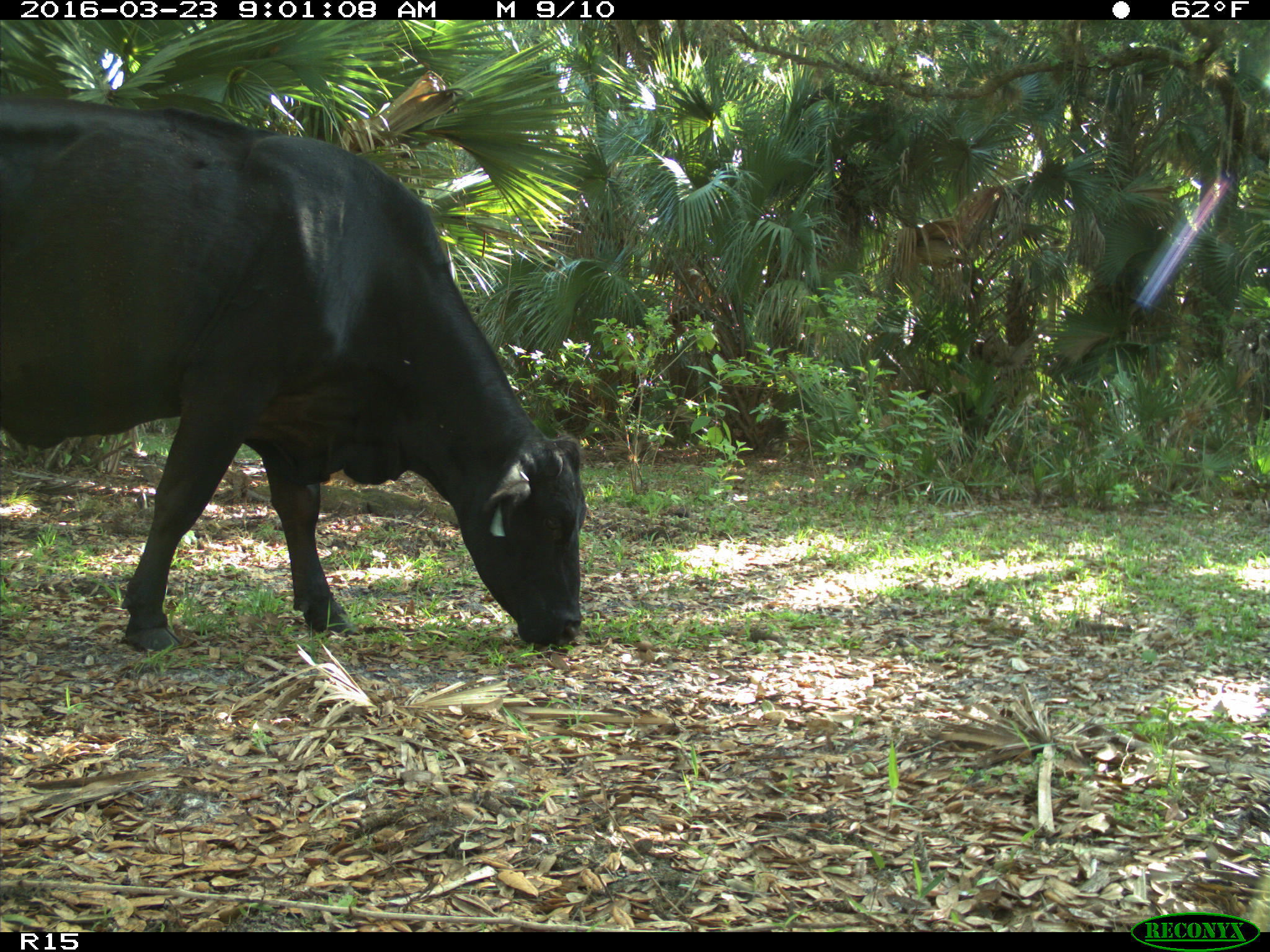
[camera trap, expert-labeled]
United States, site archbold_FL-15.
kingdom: Animalia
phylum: Chordata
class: Mammalia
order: Artiodactyla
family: Bovidae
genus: Bos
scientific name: Bos taurus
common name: domestic cow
Bos taurus (domestic cow).